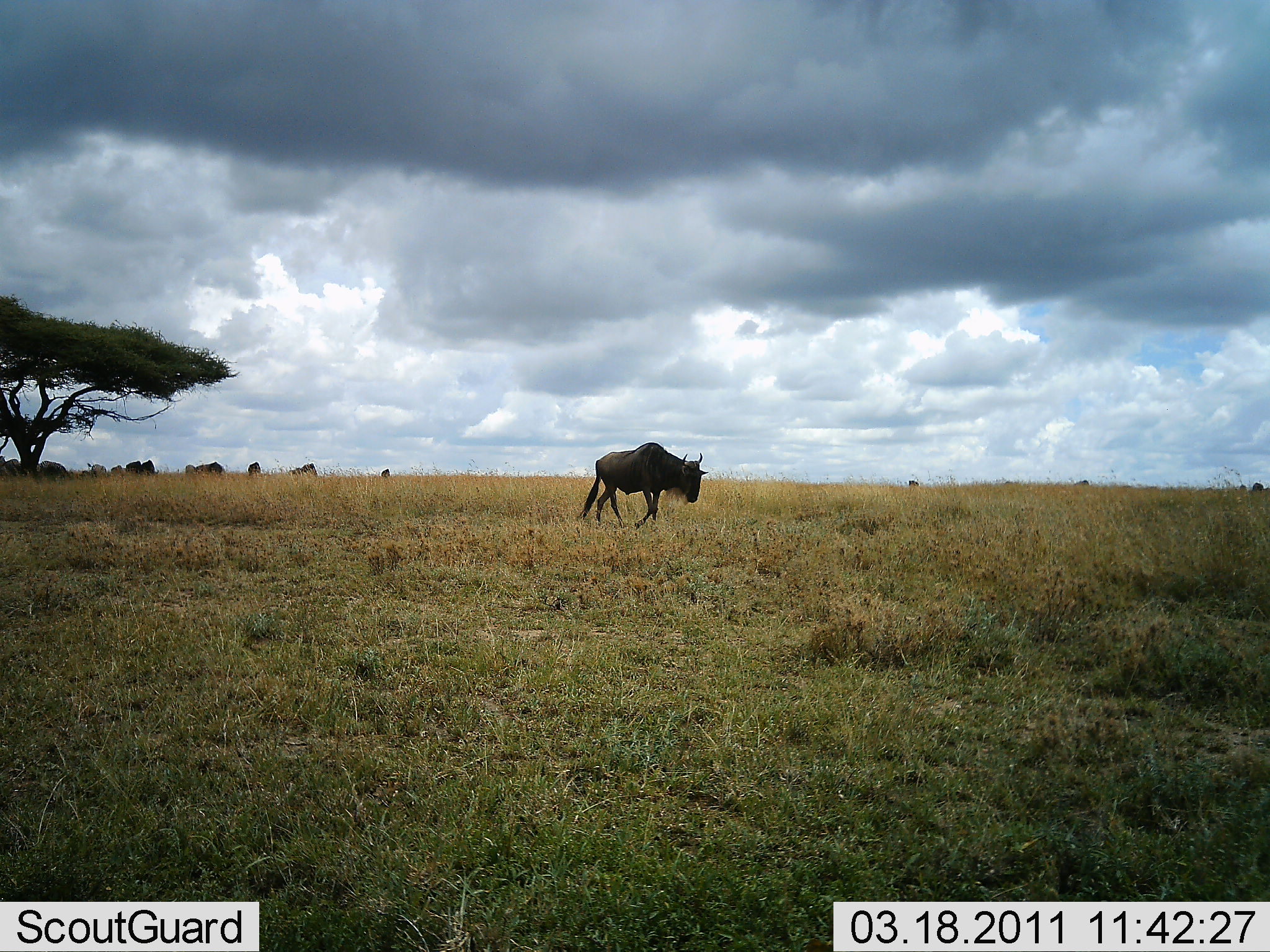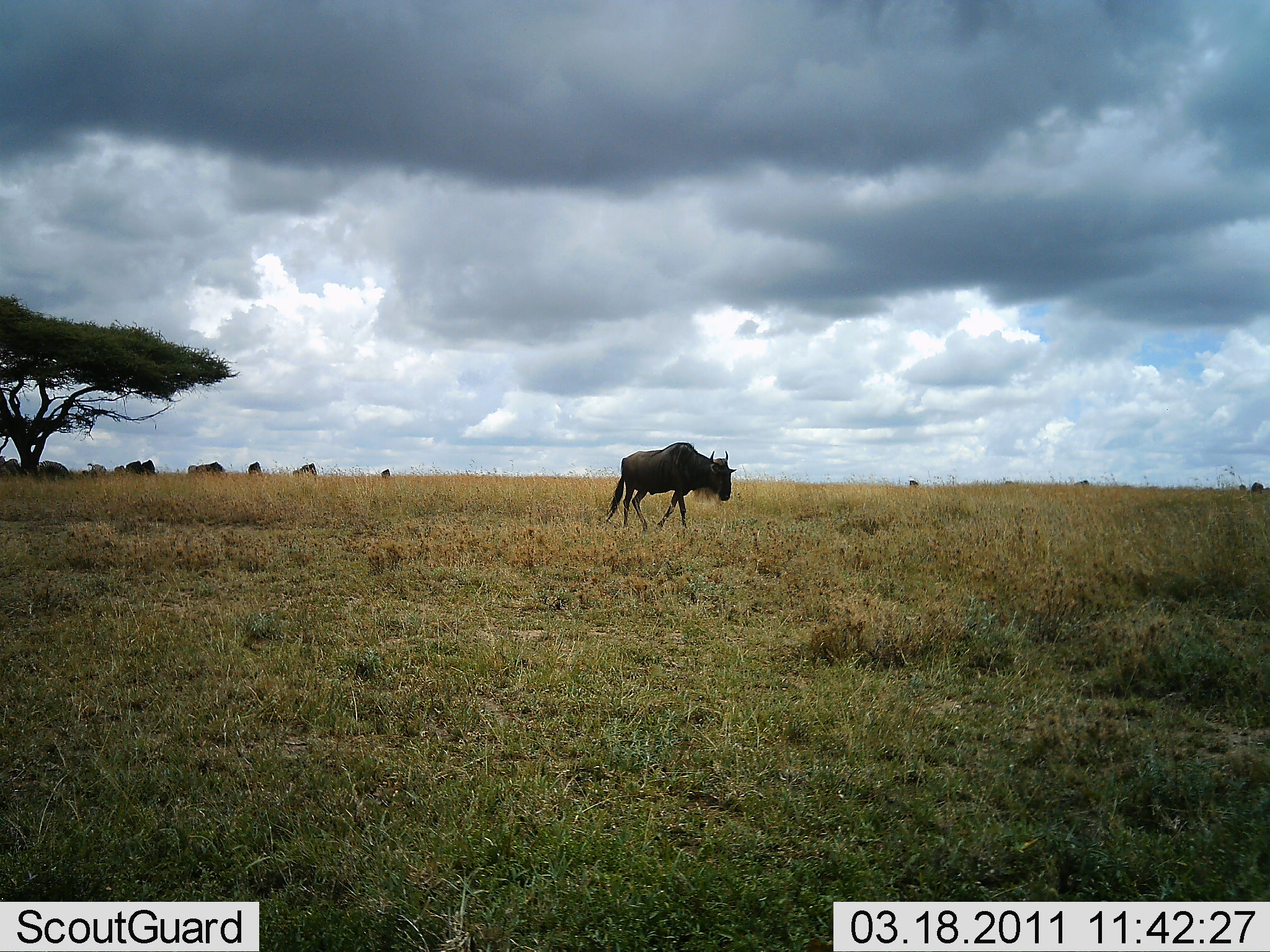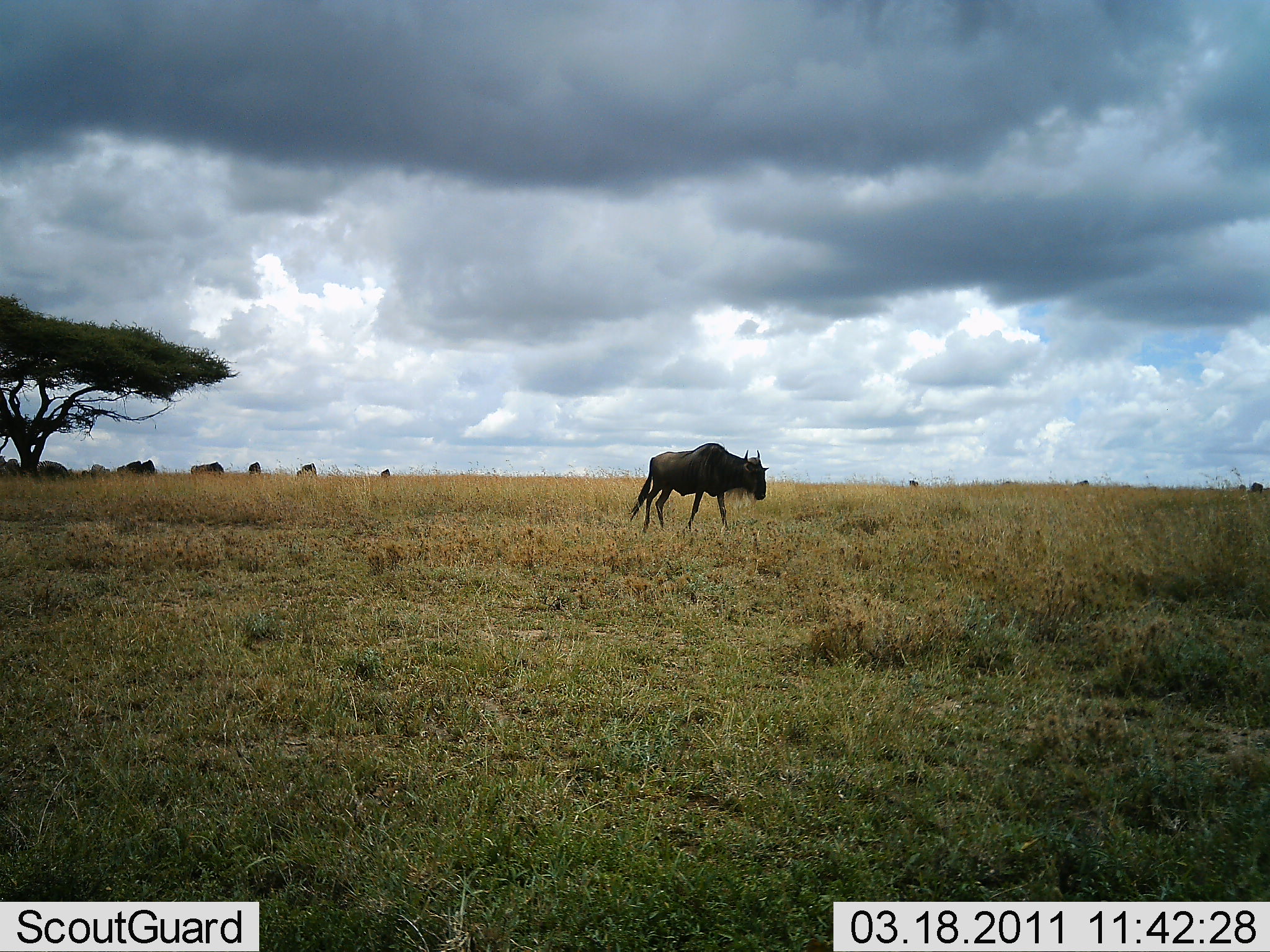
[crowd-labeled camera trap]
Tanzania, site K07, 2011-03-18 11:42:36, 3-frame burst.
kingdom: Animalia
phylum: Chordata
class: Mammalia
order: Artiodactyla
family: Bovidae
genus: Connochaetes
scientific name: Connochaetes taurinus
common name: blue wildebeest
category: wildebeest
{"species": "wildebeest (blue wildebeest) (Connochaetes taurinus)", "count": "5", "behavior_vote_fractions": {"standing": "20%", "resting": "0%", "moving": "100%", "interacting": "0%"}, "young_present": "0%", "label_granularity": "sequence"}